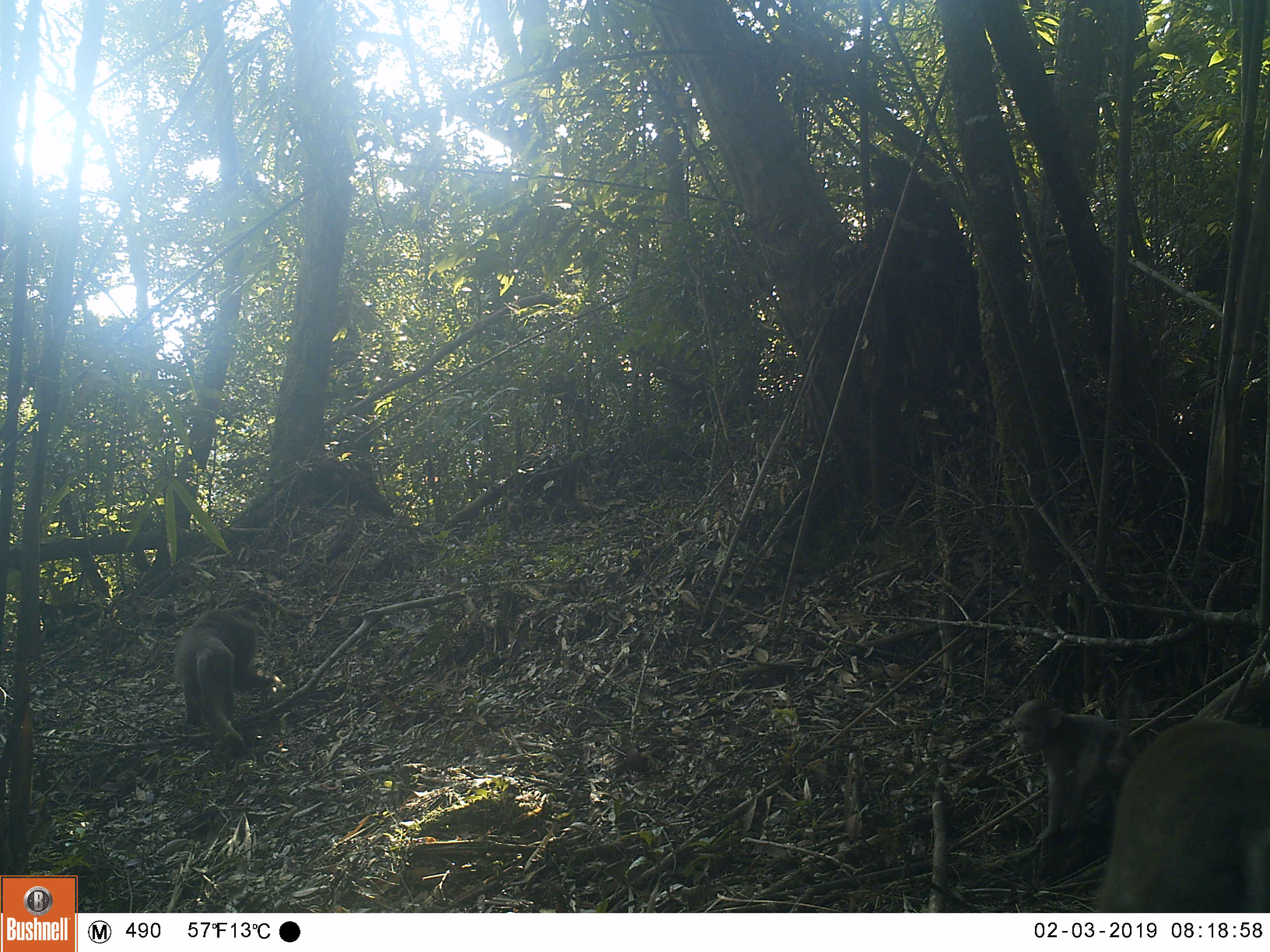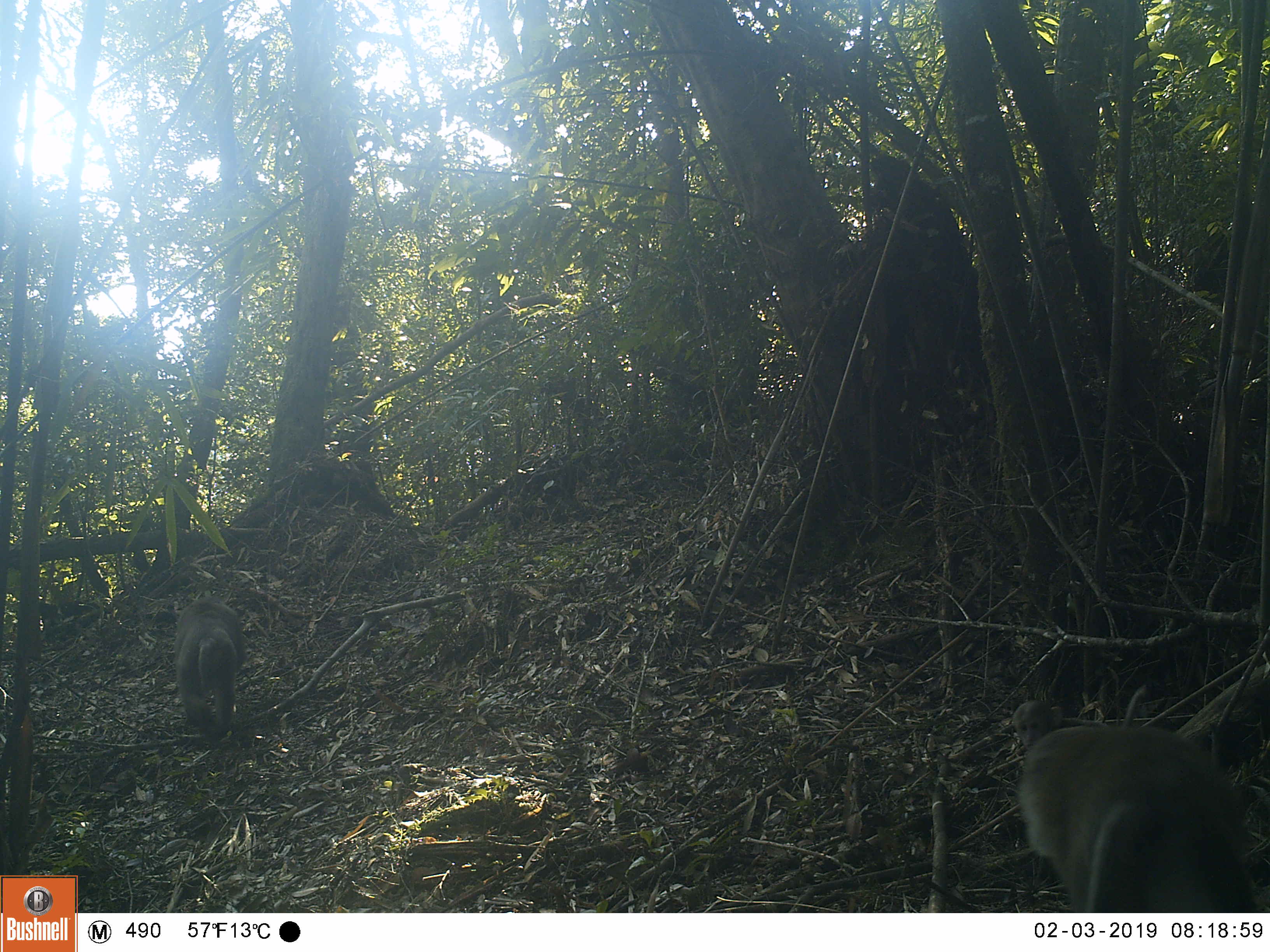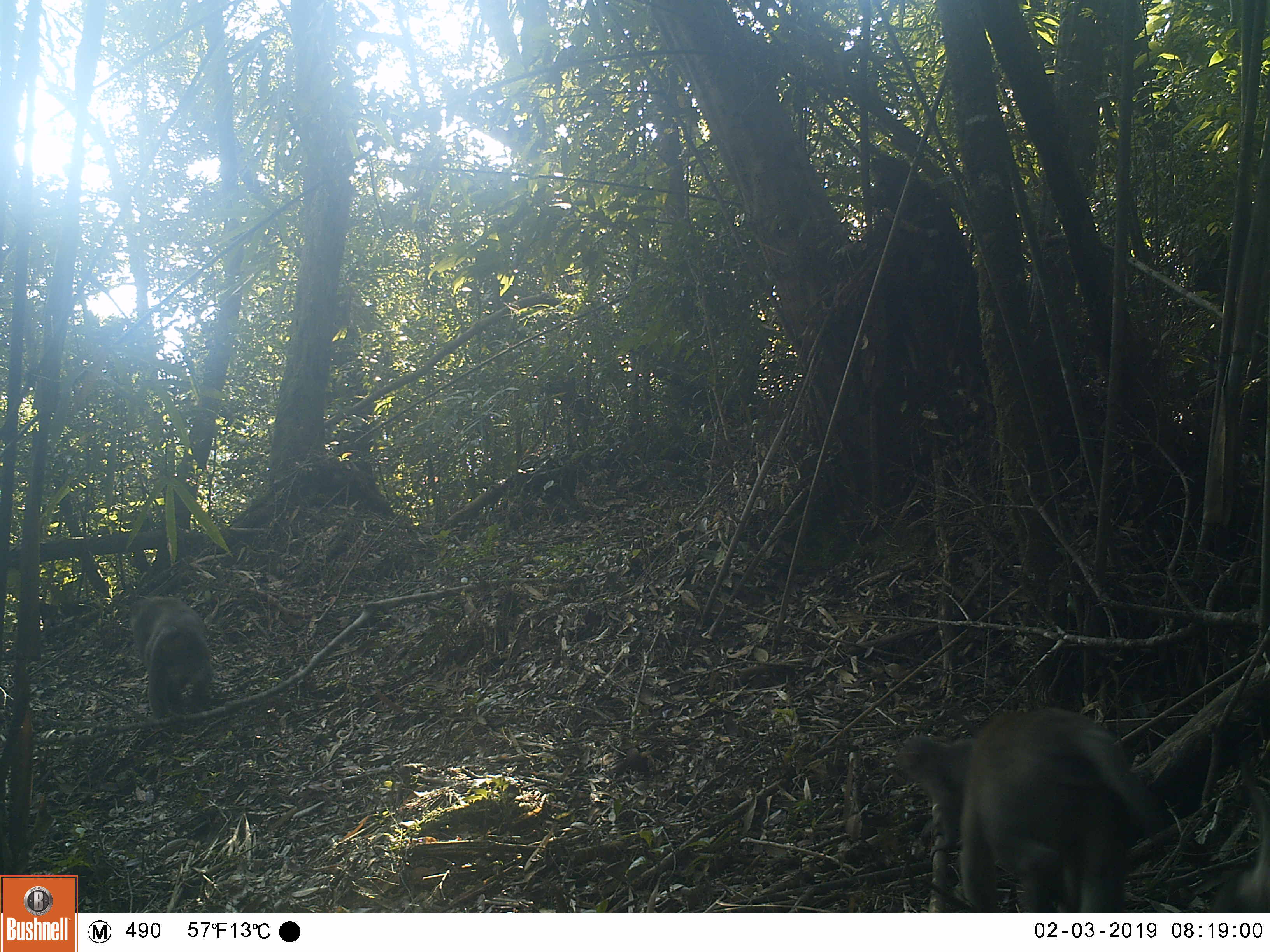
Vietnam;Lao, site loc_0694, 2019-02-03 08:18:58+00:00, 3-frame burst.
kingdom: Animalia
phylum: Chordata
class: Mammalia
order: Primates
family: Cercopithecidae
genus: Macaca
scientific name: Macaca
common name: macaques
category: assam or rhesus macaque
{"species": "assam or rhesus macaque (macaques) (Macaca)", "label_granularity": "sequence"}